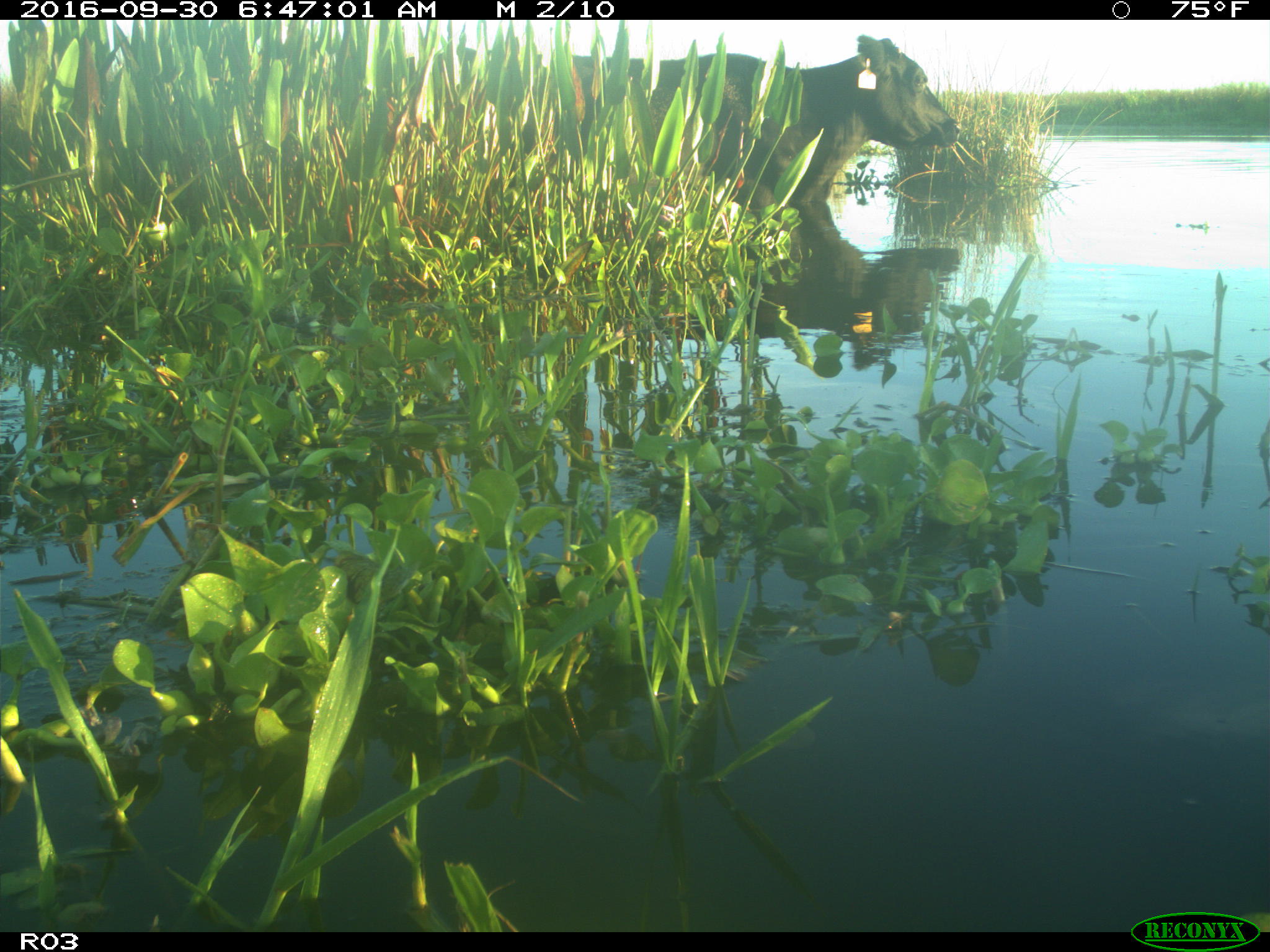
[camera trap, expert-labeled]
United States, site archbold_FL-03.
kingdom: Animalia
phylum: Chordata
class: Mammalia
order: Artiodactyla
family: Bovidae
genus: Bos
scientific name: Bos taurus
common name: domestic cow